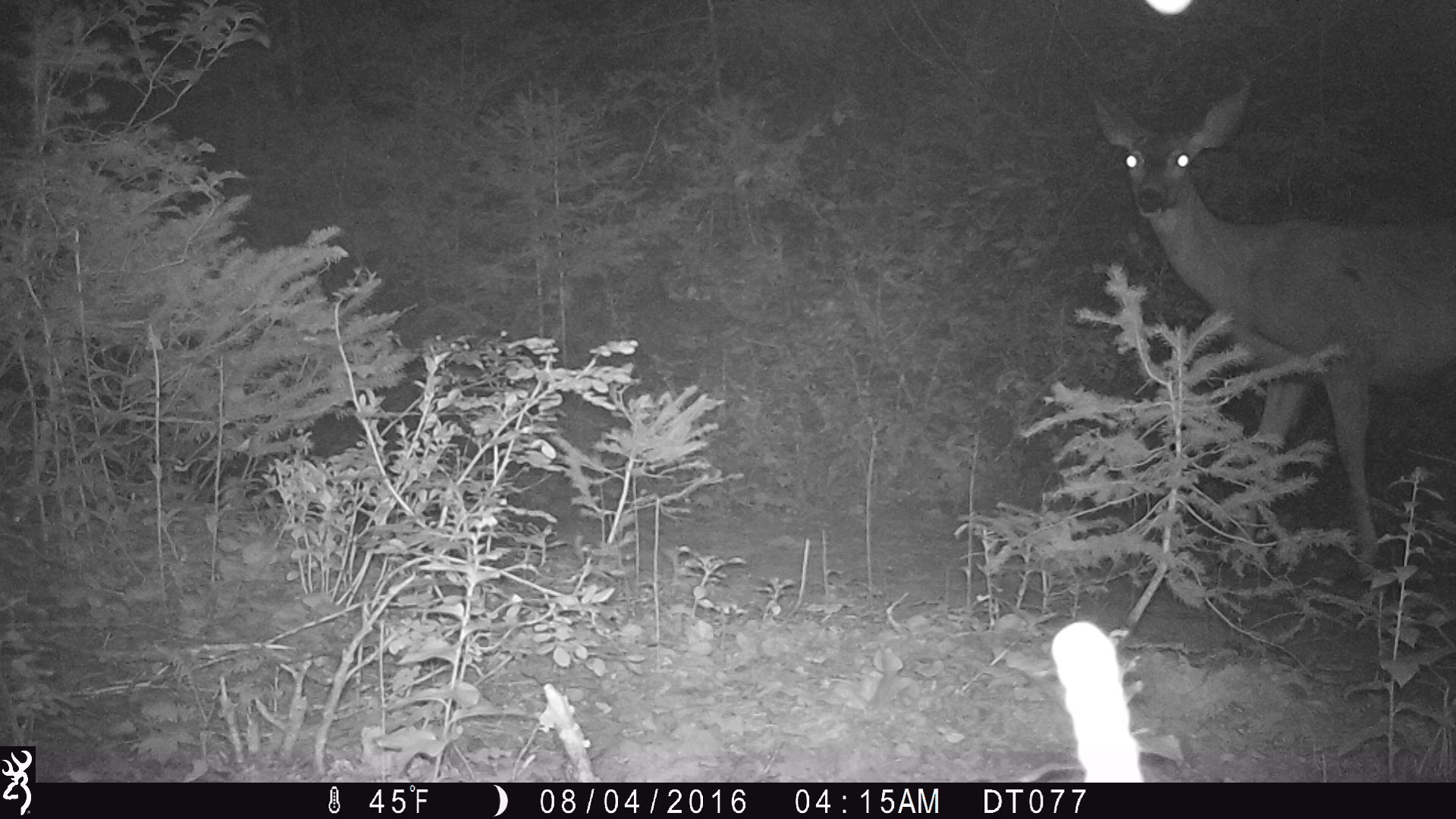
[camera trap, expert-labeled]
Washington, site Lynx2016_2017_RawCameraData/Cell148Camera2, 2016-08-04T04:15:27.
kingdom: Animalia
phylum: Chordata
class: Mammalia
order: Artiodactyla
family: Cervidae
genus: Odocoileus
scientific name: Odocoileus hemionus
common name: mule deer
Odocoileus hemionus (mule deer). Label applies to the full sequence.